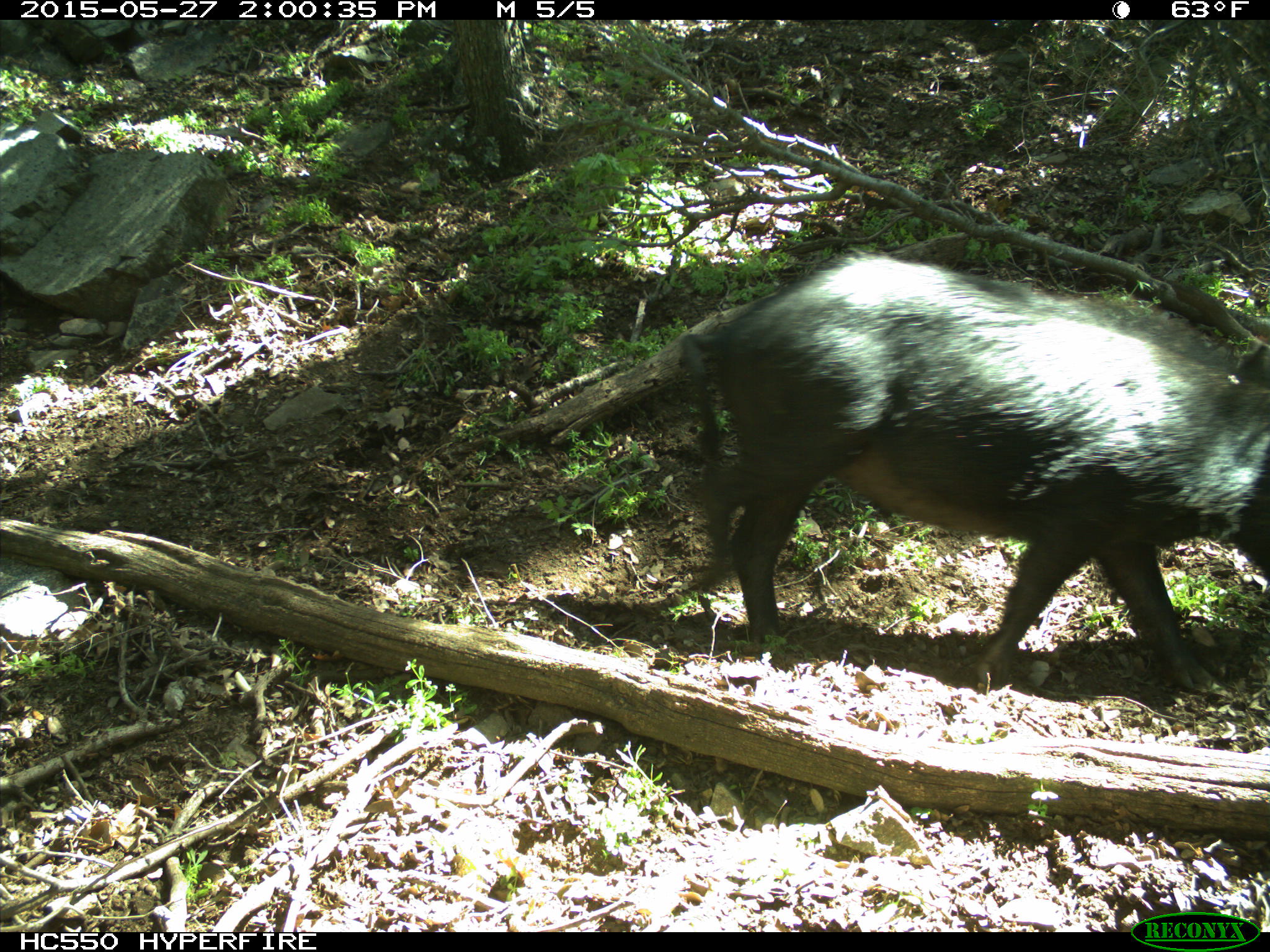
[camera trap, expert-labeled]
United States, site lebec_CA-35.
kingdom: Animalia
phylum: Chordata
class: Mammalia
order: Artiodactyla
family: Suidae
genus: Sus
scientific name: Sus scrofa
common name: wild boar